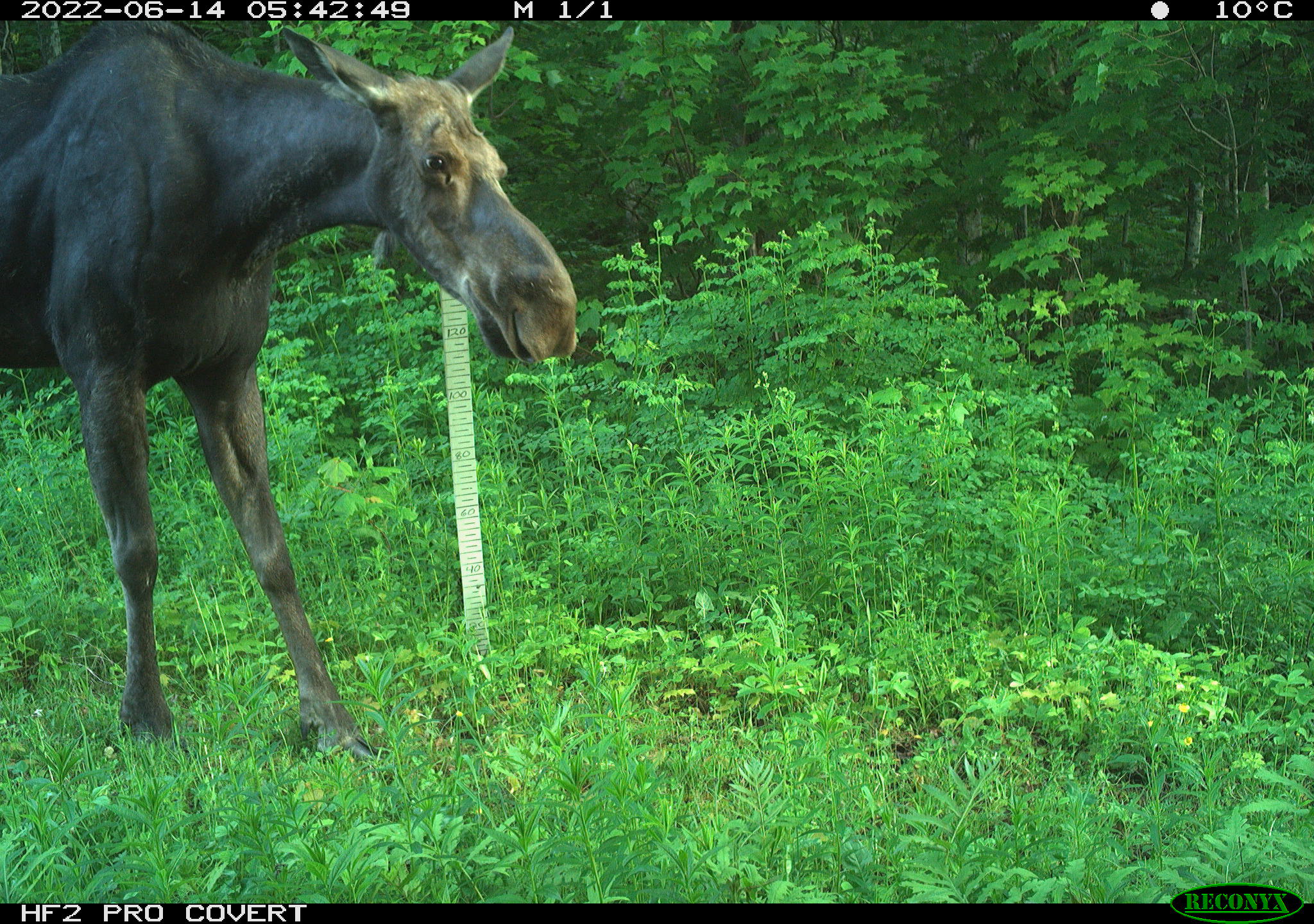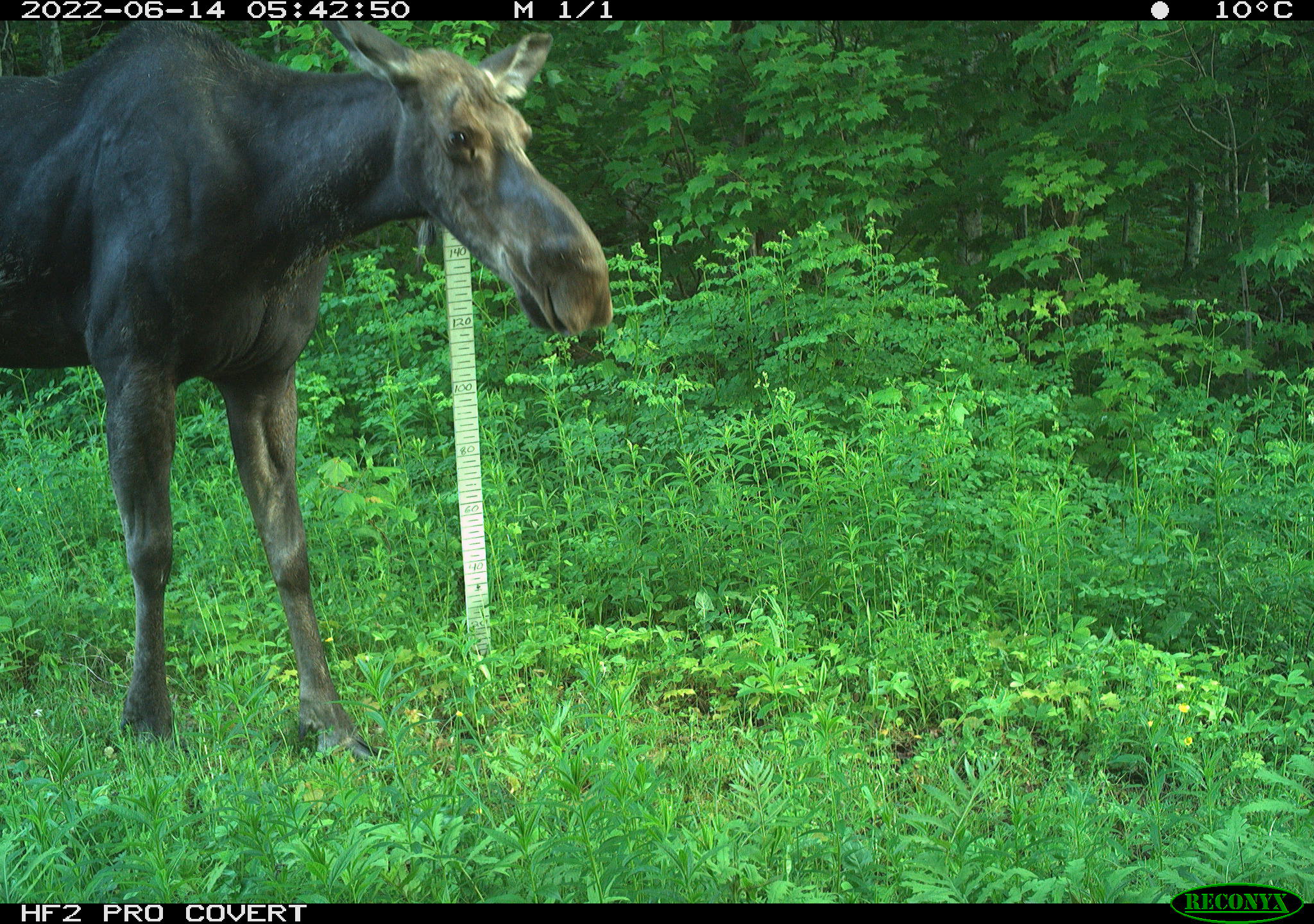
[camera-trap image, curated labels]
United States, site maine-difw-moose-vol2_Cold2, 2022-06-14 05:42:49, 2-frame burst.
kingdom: Animalia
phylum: Chordata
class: Mammalia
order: Artiodactyla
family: Cervidae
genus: Alces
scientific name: Alces alces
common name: moose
Moose (Alces alces).